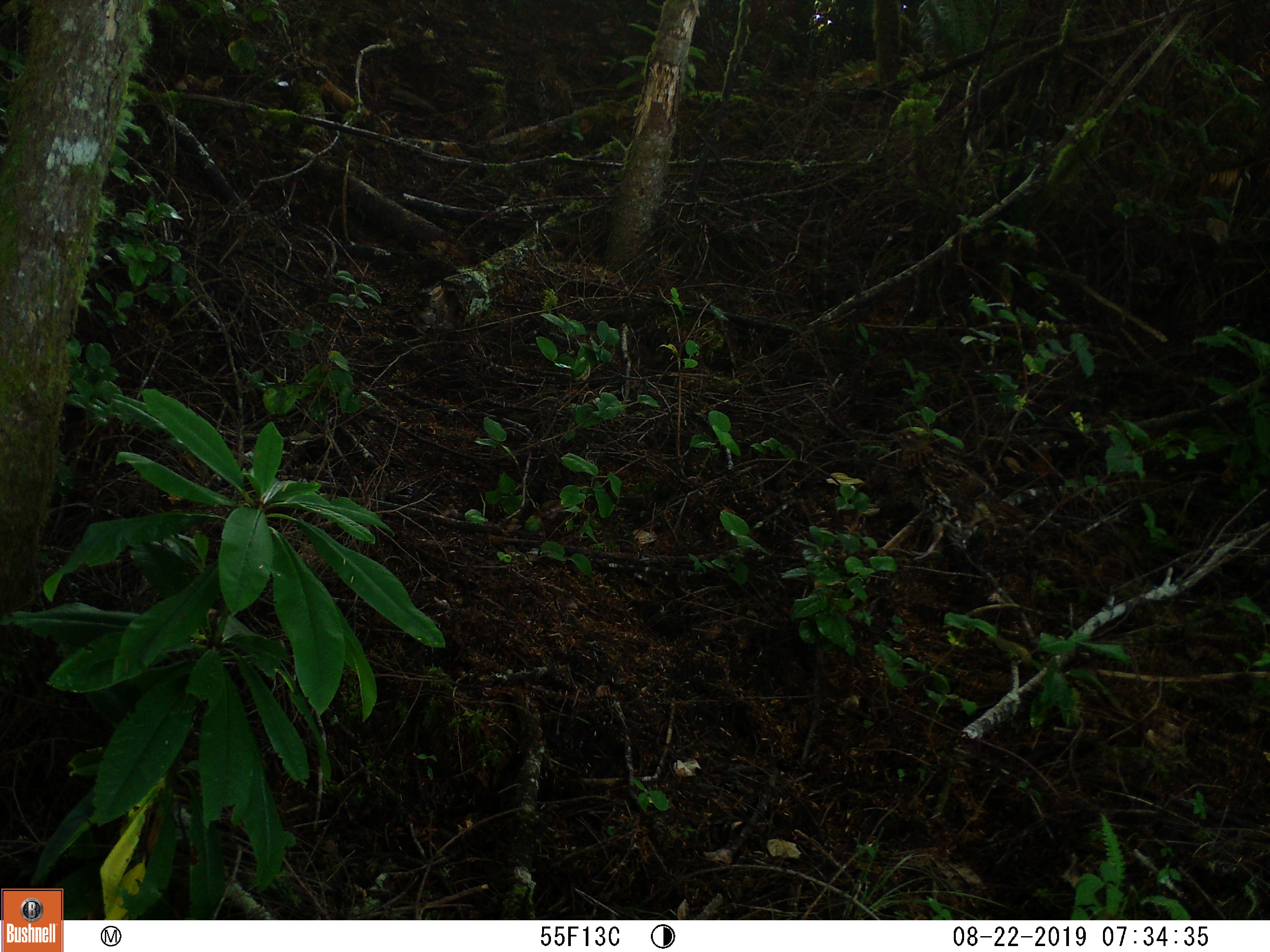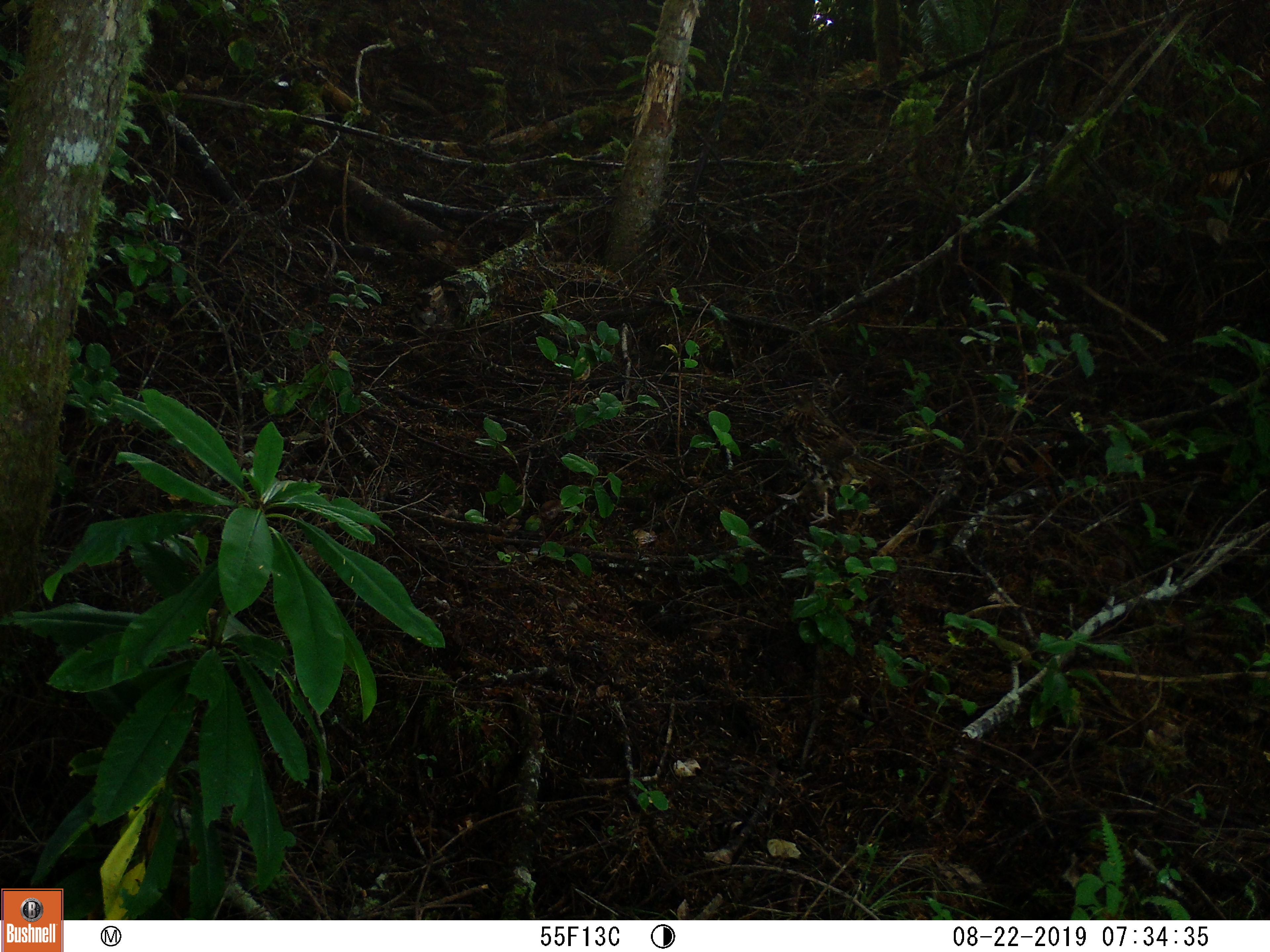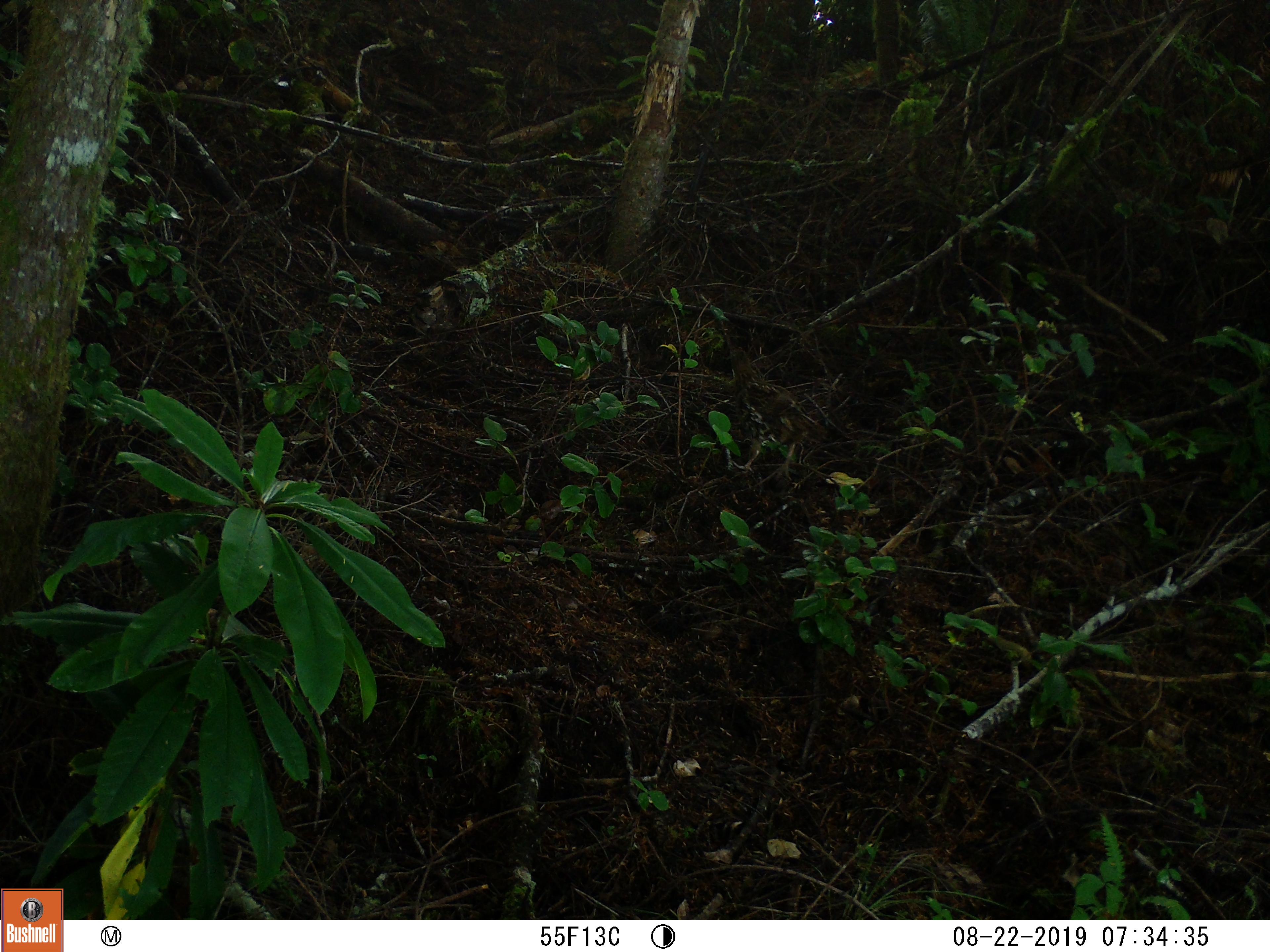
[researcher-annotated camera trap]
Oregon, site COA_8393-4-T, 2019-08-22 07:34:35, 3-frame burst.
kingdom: Animalia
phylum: Chordata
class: Aves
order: Galliformes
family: Phasianidae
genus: Bonasa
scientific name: Bonasa umbellus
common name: ruffed grouse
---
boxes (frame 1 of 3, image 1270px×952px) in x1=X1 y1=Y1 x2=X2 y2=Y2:
ruffed grouse: x1=875 y1=416 x2=1079 y2=576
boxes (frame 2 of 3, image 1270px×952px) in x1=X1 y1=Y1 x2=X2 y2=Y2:
ruffed grouse: x1=765 y1=375 x2=932 y2=538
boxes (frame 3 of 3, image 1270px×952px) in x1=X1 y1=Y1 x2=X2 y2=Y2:
ruffed grouse: x1=719 y1=337 x2=860 y2=498